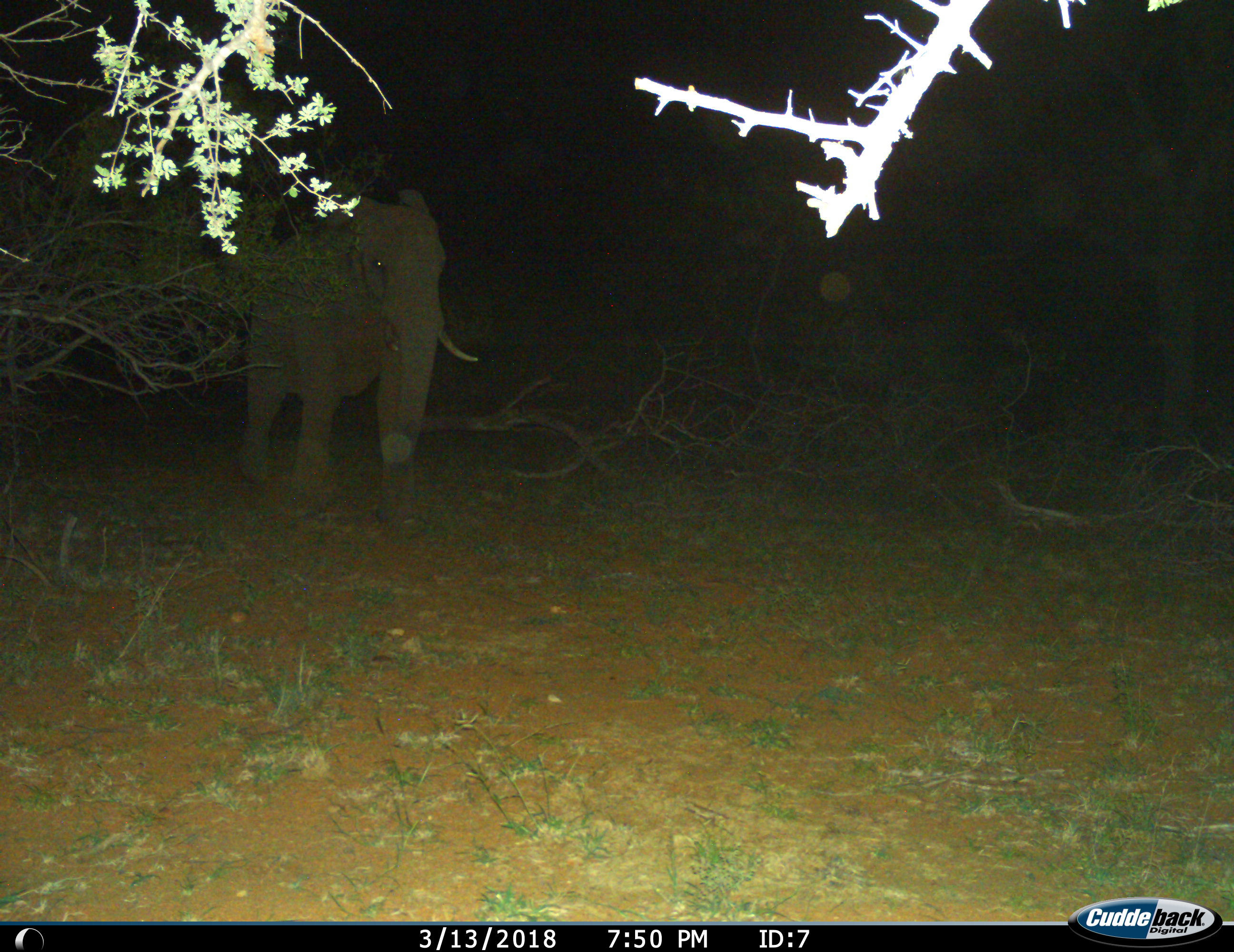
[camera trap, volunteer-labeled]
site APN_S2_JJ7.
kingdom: Animalia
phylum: Chordata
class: Mammalia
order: Proboscidea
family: Elephantidae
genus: Loxodonta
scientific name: Loxodonta africana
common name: african bush elephant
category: elephant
Elephant (african bush elephant) (Loxodonta africana), count 1. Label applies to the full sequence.